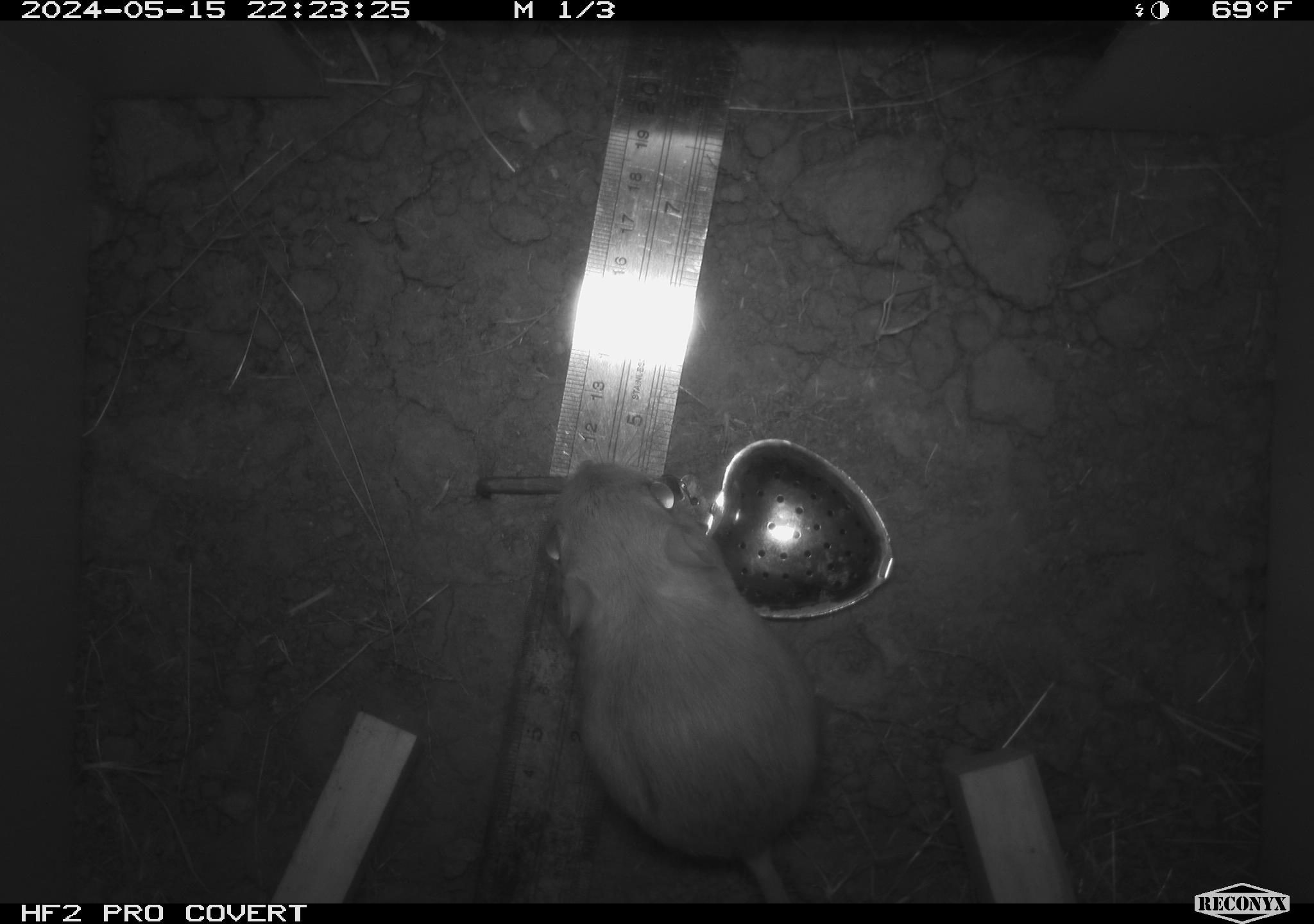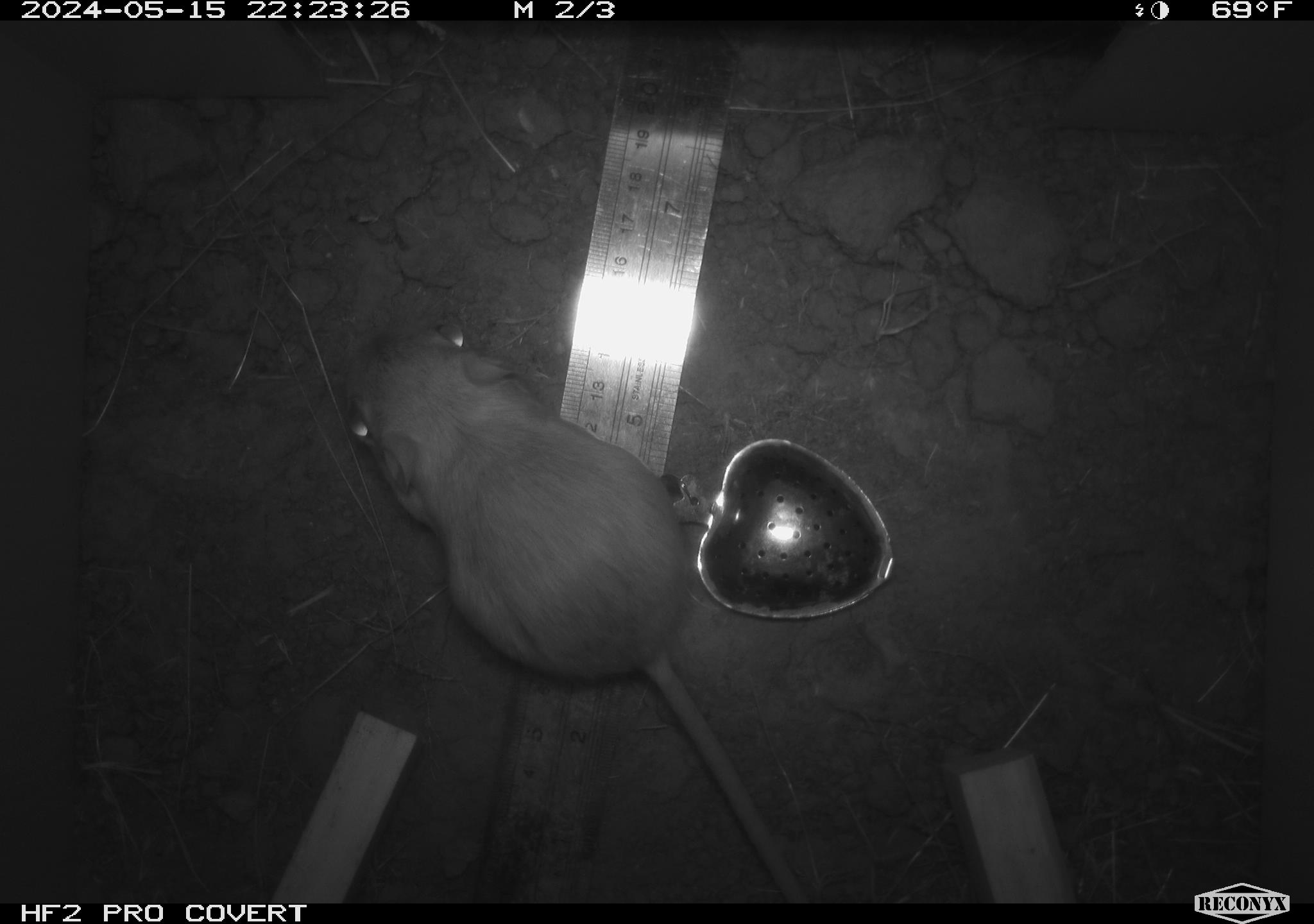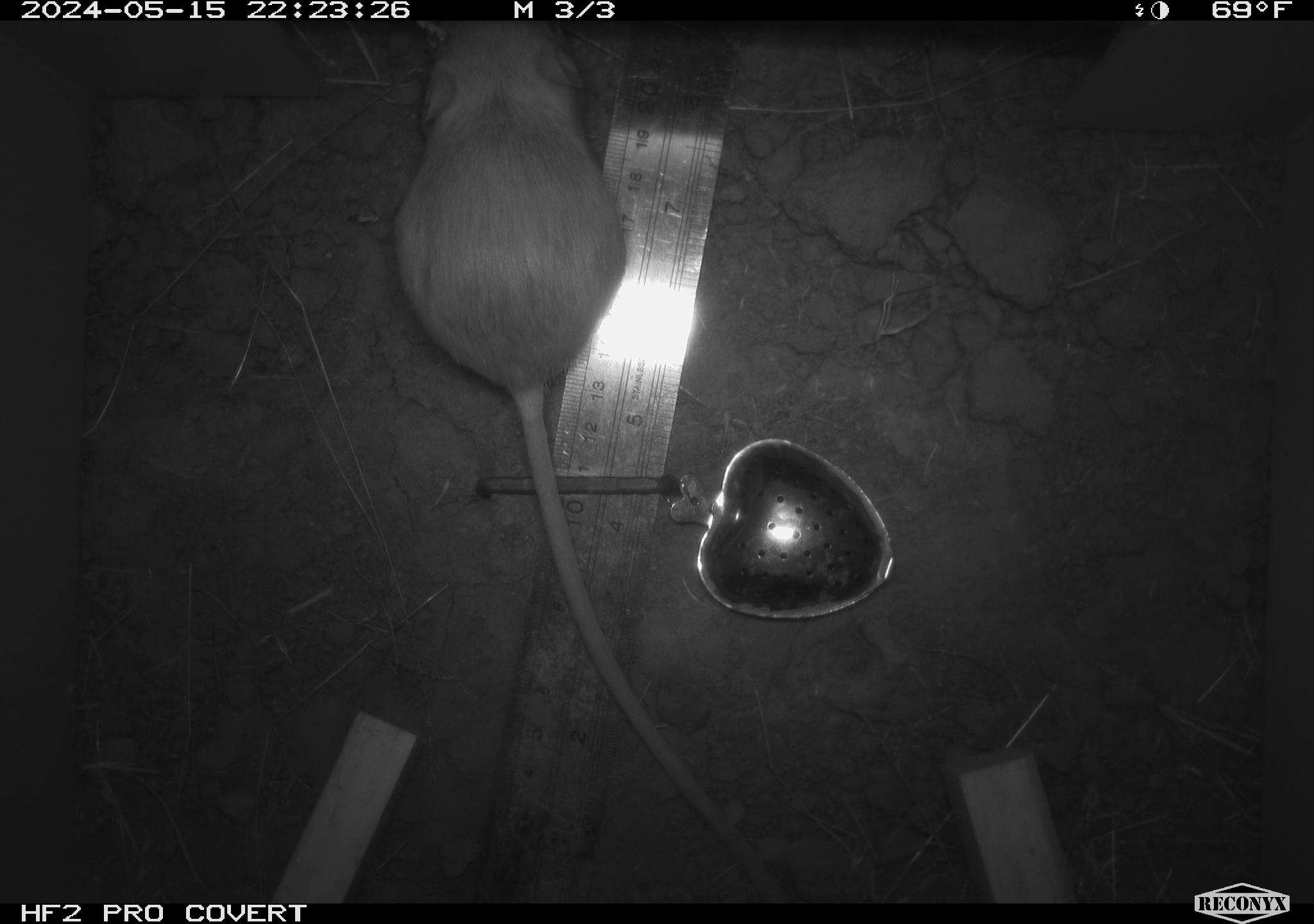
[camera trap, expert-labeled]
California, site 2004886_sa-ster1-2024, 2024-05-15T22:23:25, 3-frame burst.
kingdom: Animalia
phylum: Chordata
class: Mammalia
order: Rodentia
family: Heteromyidae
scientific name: Heteromyidae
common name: kangaroo rats and pocket mice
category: heteromyidae family